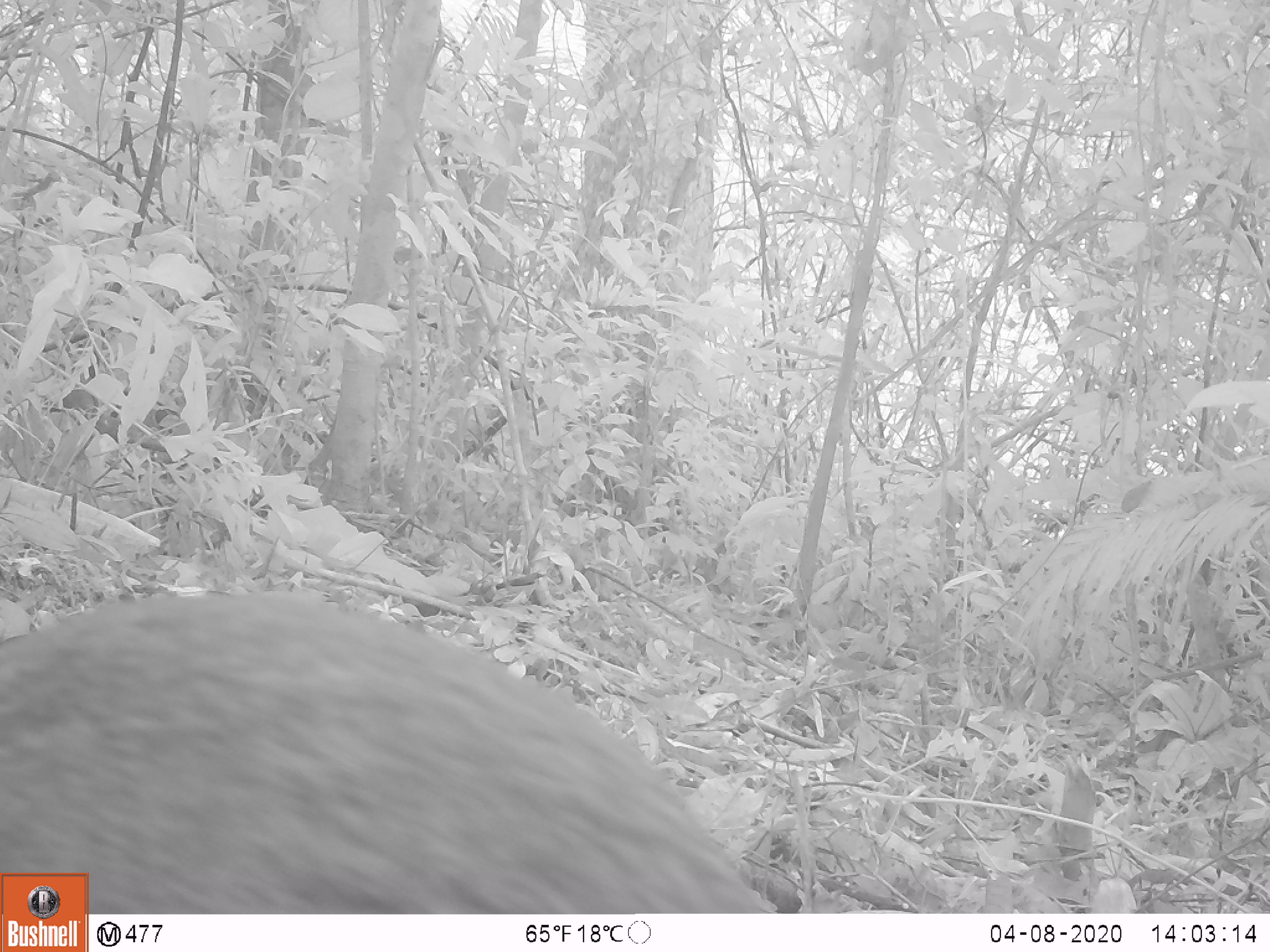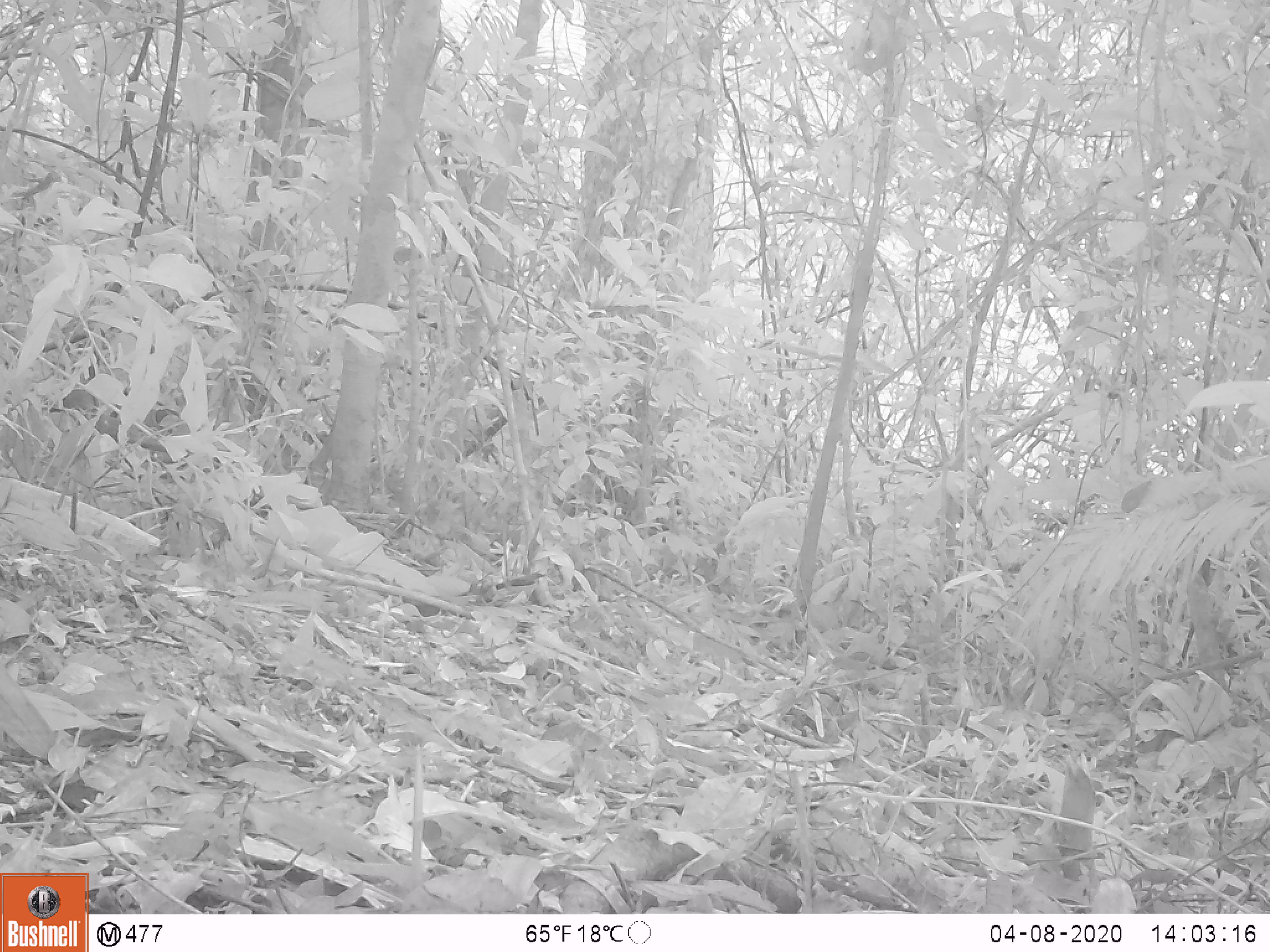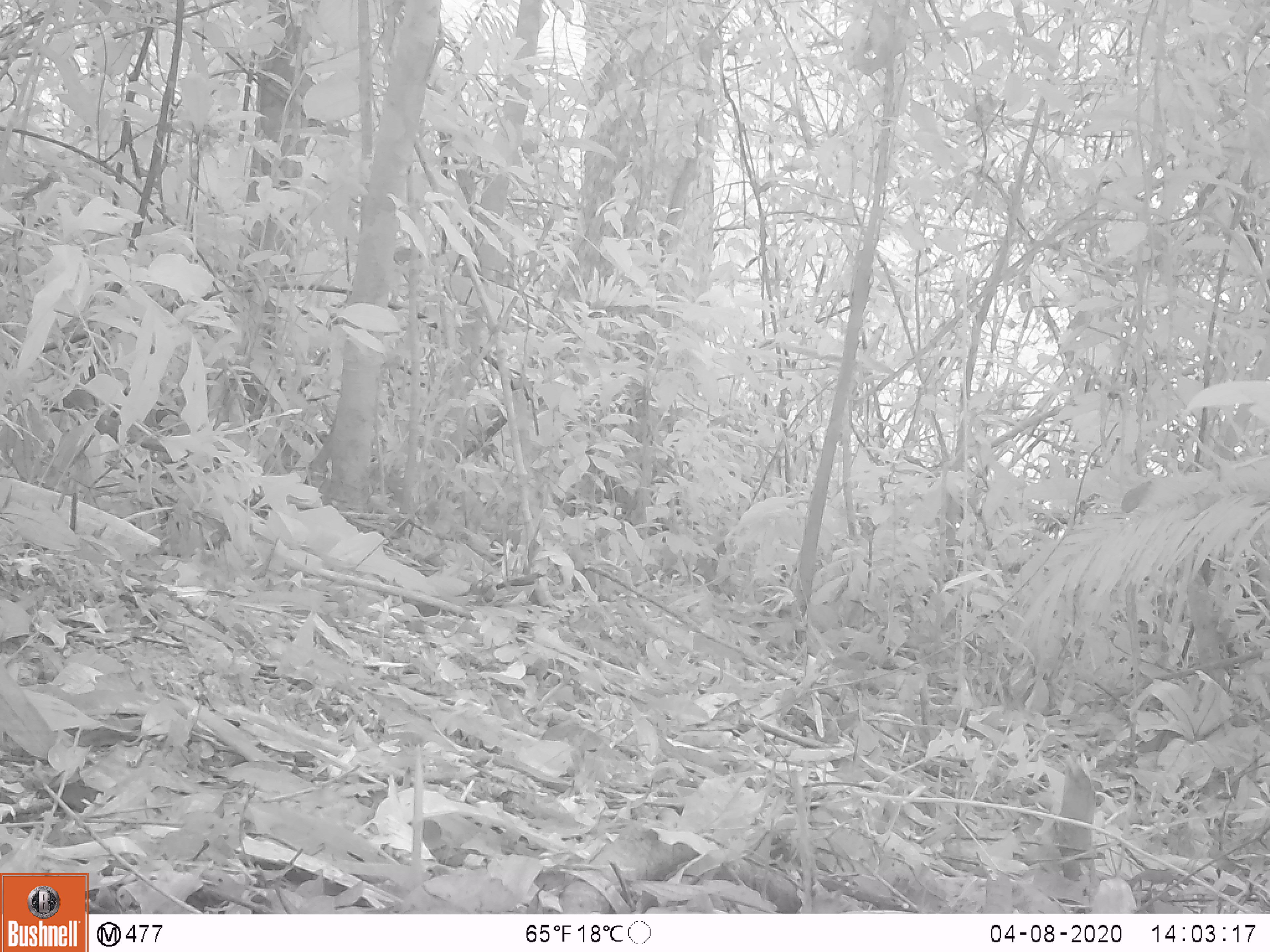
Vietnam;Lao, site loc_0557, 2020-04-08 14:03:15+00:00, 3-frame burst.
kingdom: Animalia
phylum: Chordata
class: Mammalia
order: Artiodactyla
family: Tragulidae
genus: Moschiola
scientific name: Moschiola meminna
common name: chevrotain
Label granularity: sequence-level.